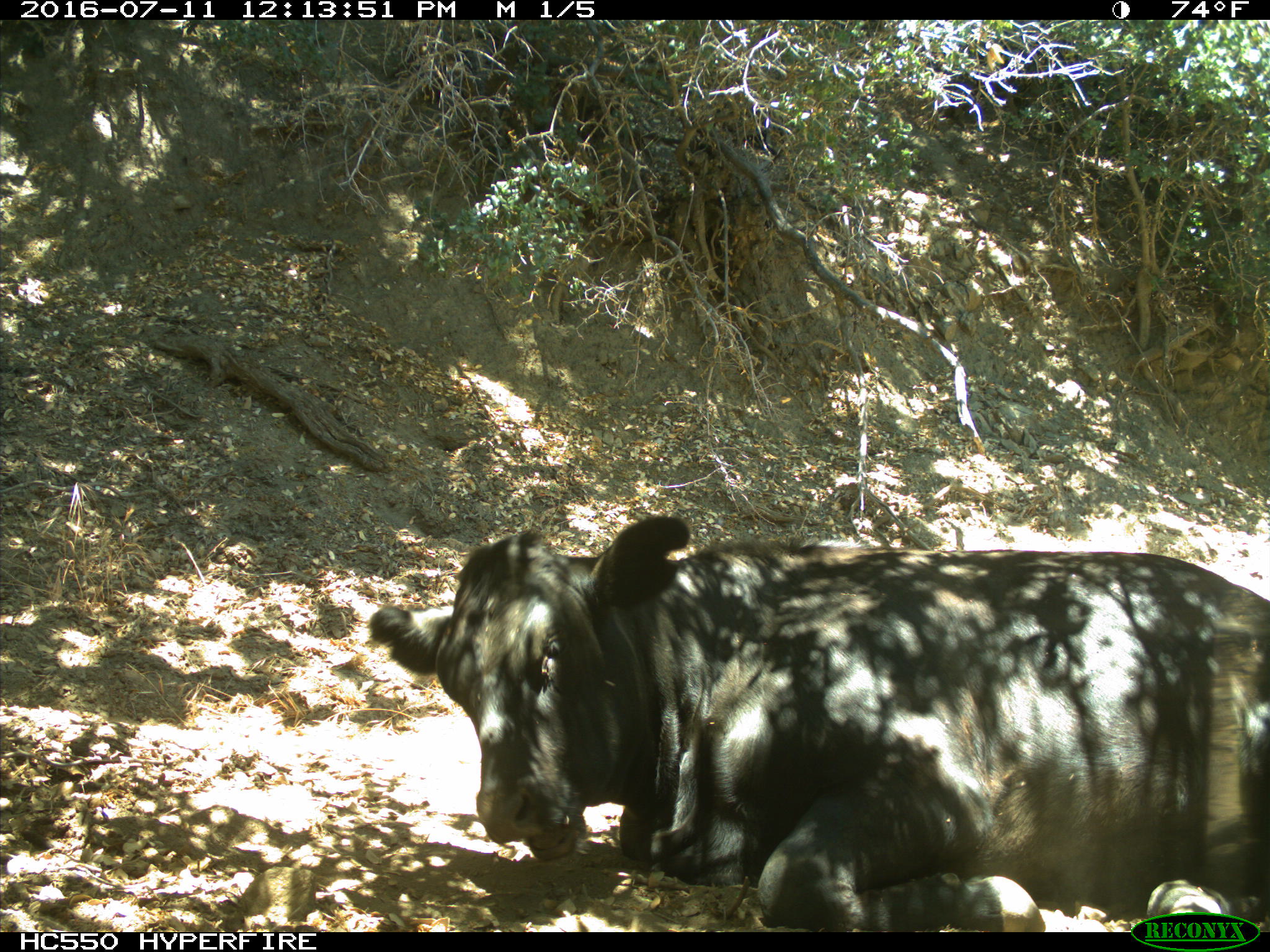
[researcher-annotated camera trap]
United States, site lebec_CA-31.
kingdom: Animalia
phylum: Chordata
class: Mammalia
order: Artiodactyla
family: Bovidae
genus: Bos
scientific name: Bos taurus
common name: domestic cow